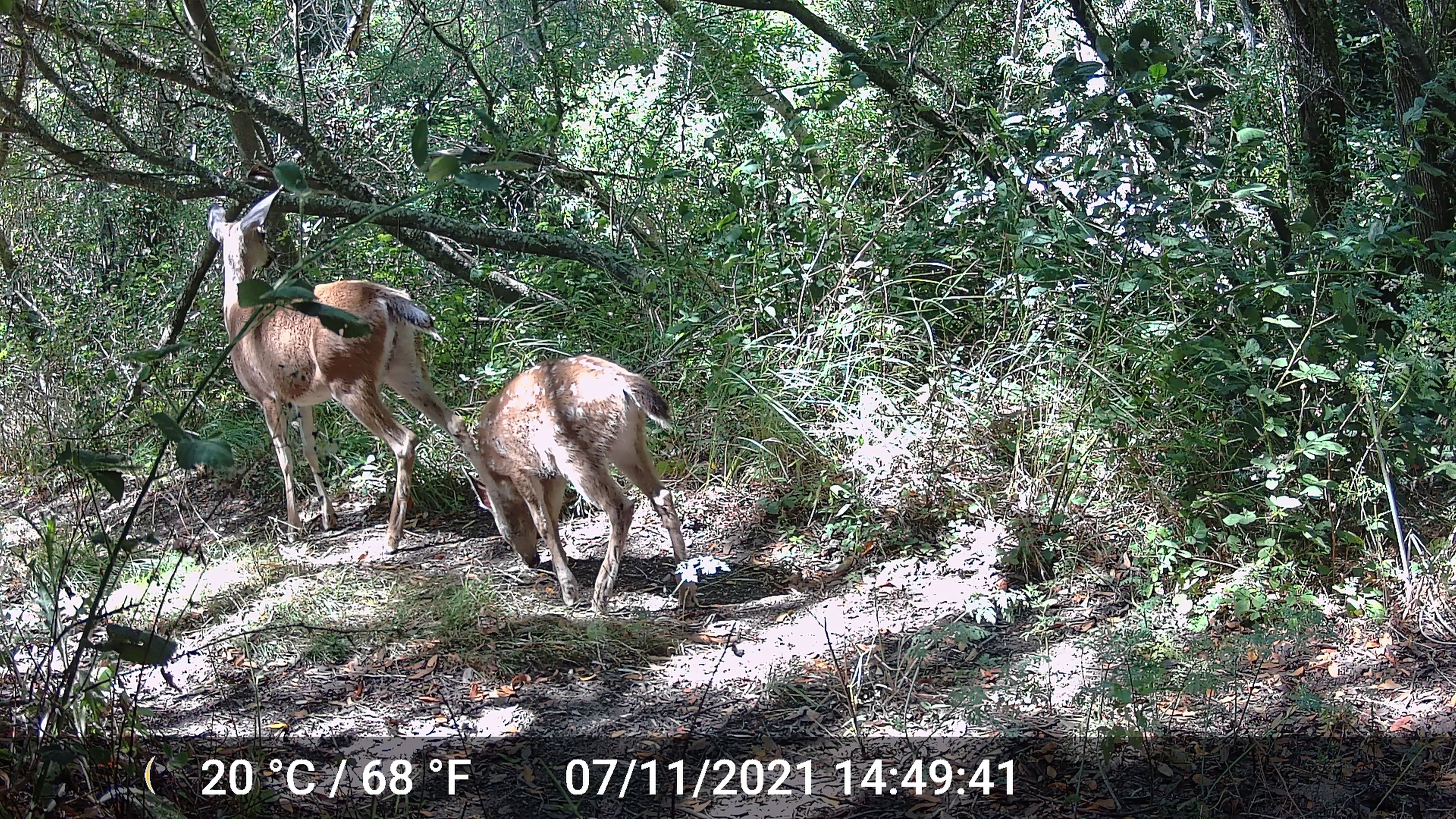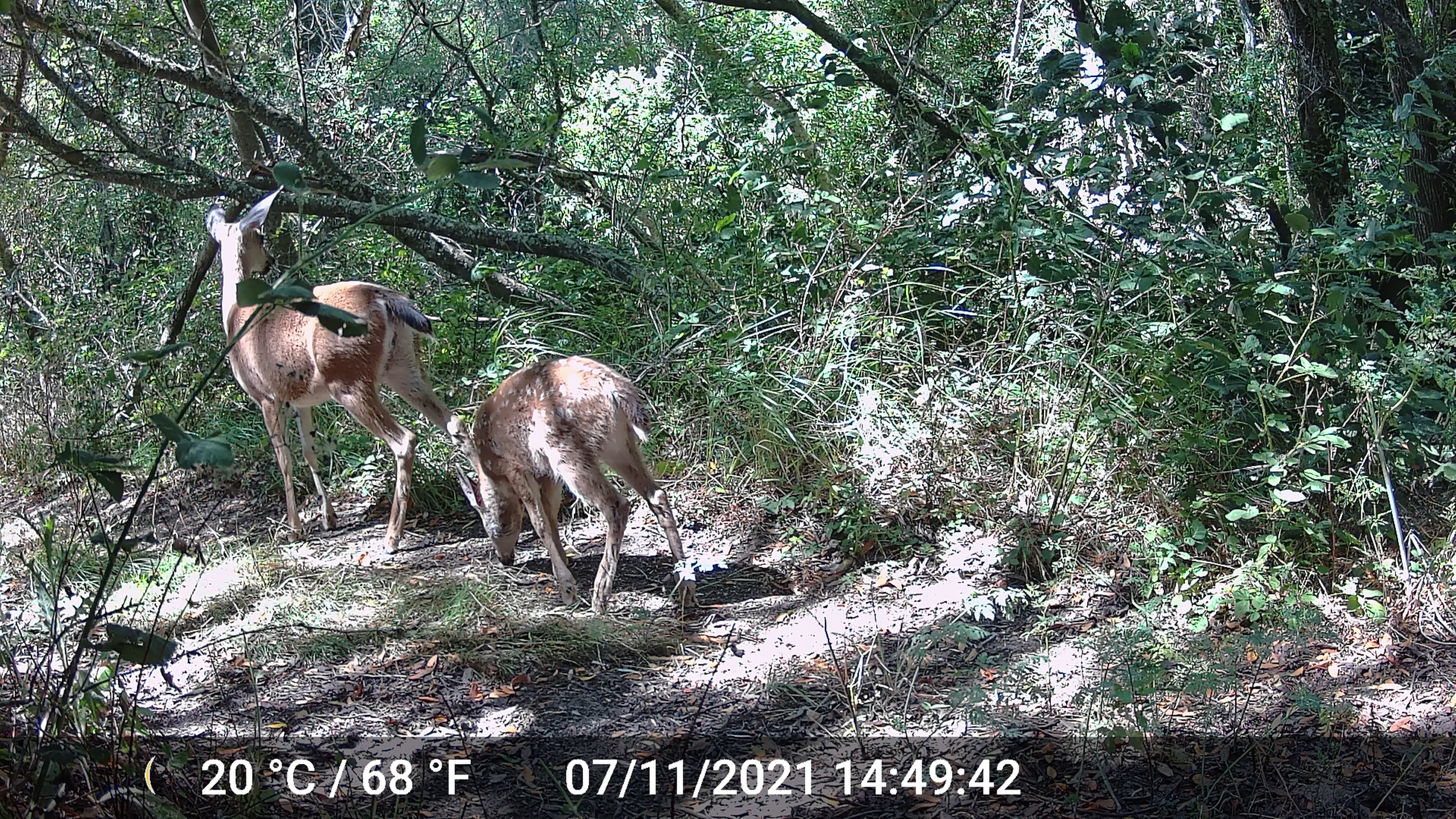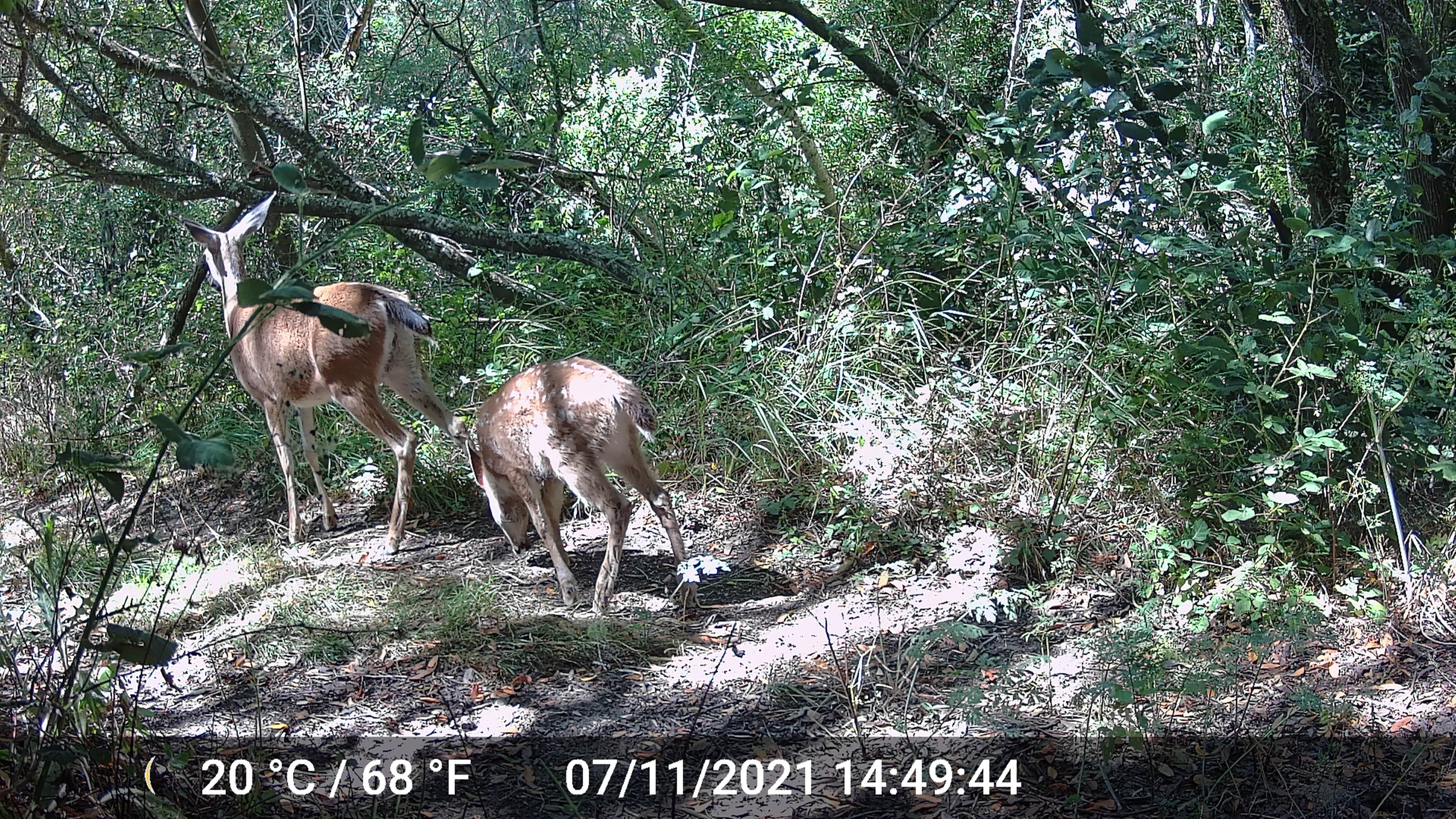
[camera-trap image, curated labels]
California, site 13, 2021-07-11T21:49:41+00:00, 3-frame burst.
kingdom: Animalia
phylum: Chordata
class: Mammalia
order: Artiodactyla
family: Cervidae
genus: Odocoileus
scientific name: Odocoileus hemionus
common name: mule deer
Mule deer (Odocoileus hemionus).